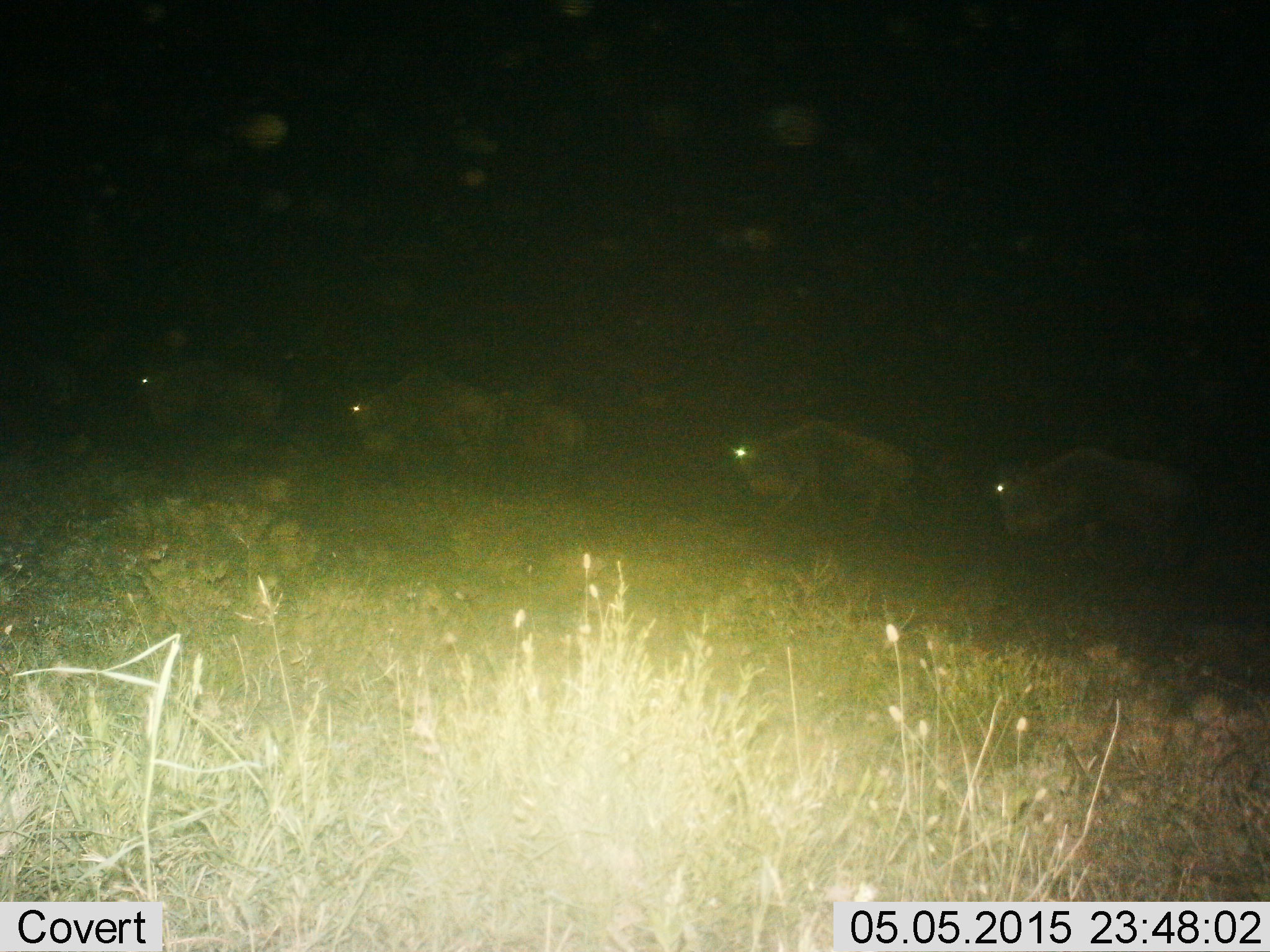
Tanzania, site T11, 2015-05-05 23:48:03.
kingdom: Animalia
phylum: Chordata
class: Mammalia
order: Artiodactyla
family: Bovidae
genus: Connochaetes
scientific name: Connochaetes taurinus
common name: blue wildebeest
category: wildebeest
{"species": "wildebeest (blue wildebeest) (Connochaetes taurinus)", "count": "5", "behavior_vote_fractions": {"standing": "0%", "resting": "0%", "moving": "100%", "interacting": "0%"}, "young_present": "0%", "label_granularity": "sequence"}